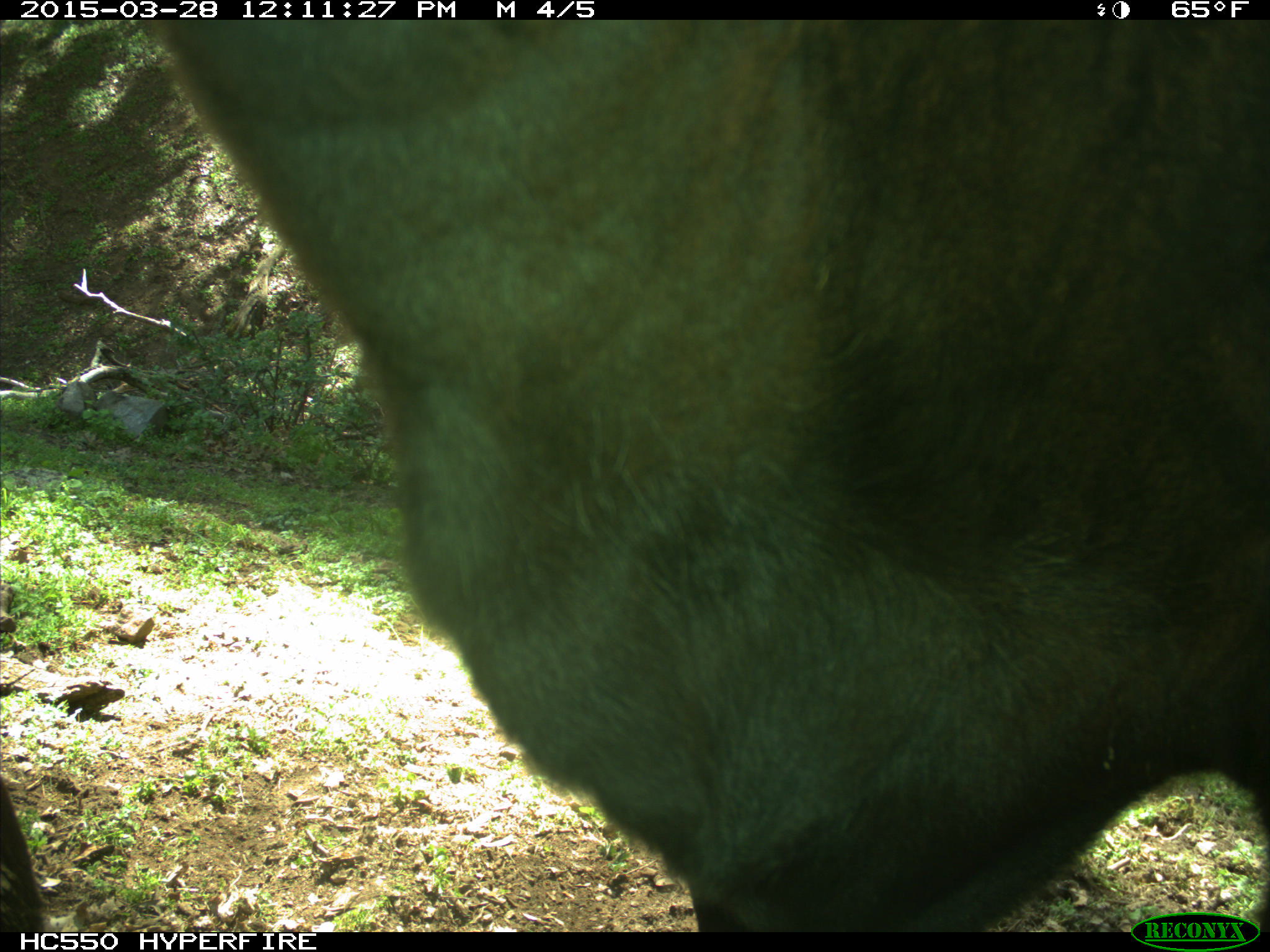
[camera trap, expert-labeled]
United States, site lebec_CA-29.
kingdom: Animalia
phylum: Chordata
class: Mammalia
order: Artiodactyla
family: Bovidae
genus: Bos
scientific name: Bos taurus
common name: domestic cow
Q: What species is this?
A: Bos taurus (domestic cow).